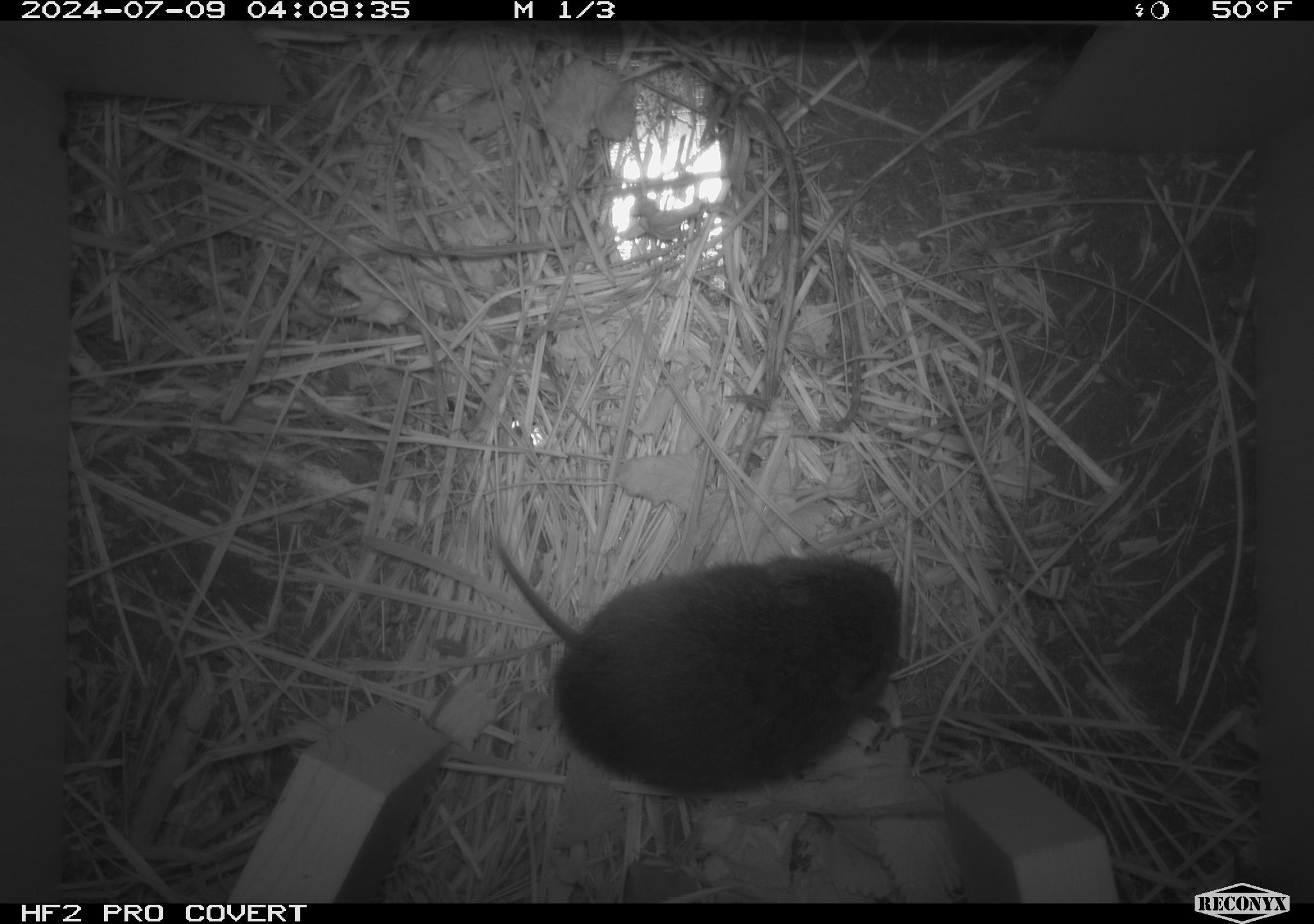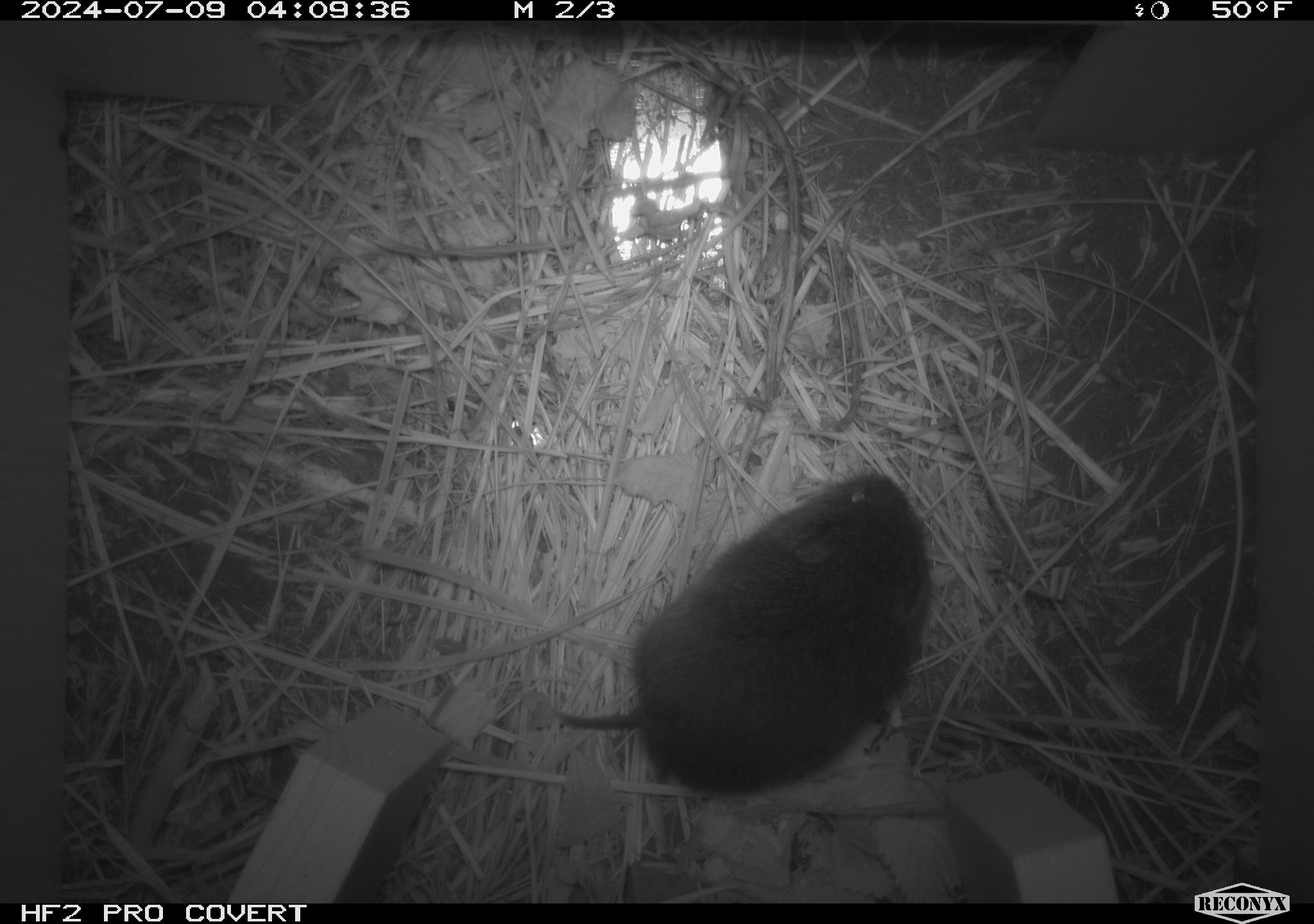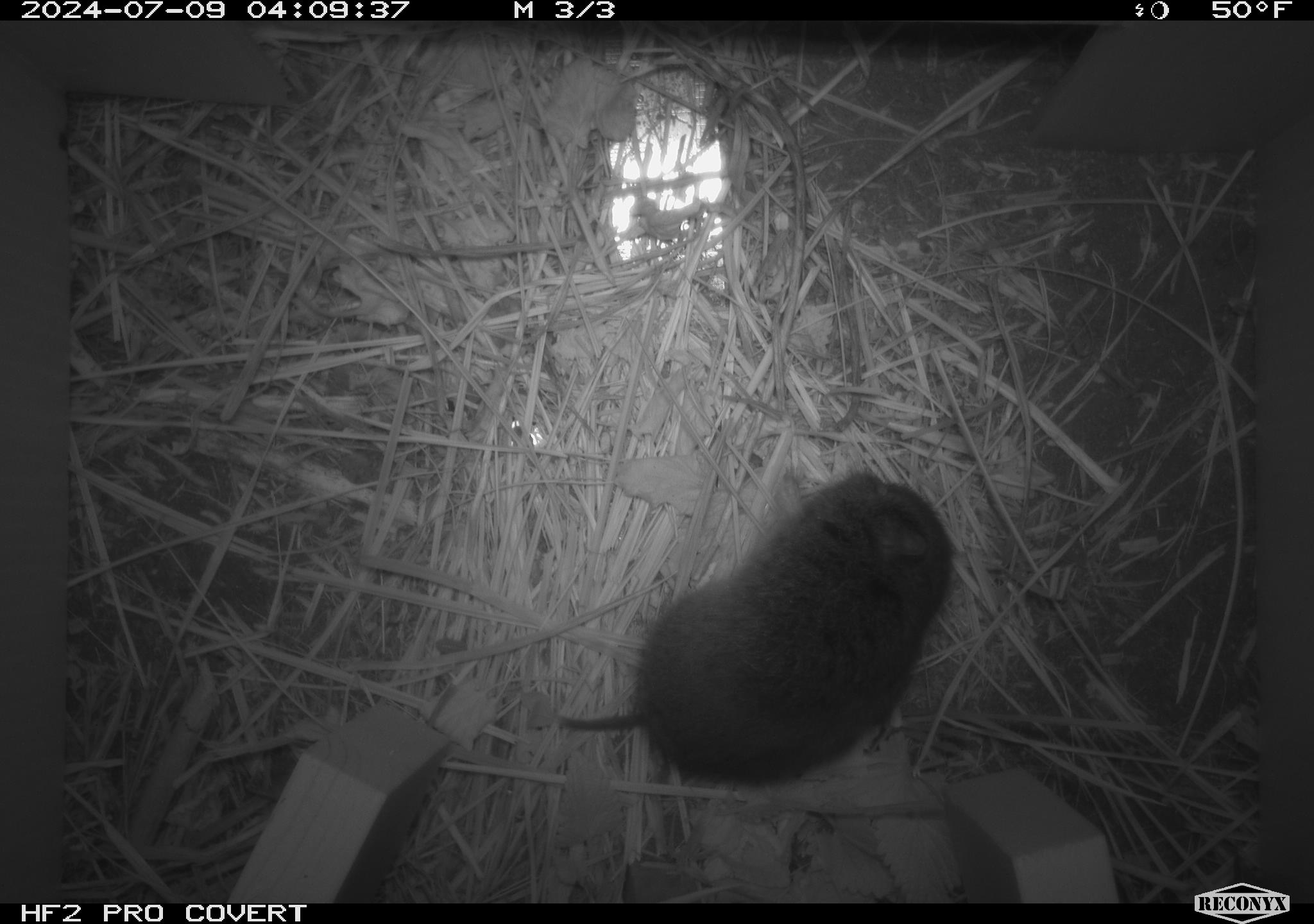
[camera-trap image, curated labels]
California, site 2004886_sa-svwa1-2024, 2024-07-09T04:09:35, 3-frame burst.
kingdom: Animalia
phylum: Chordata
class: Mammalia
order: Rodentia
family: Cricetidae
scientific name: Arvicolinae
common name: voles, lemmings, and muskrats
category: arvicolinae subfamily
Arvicolinae subfamily (voles, lemmings, and muskrats) (Arvicolinae).